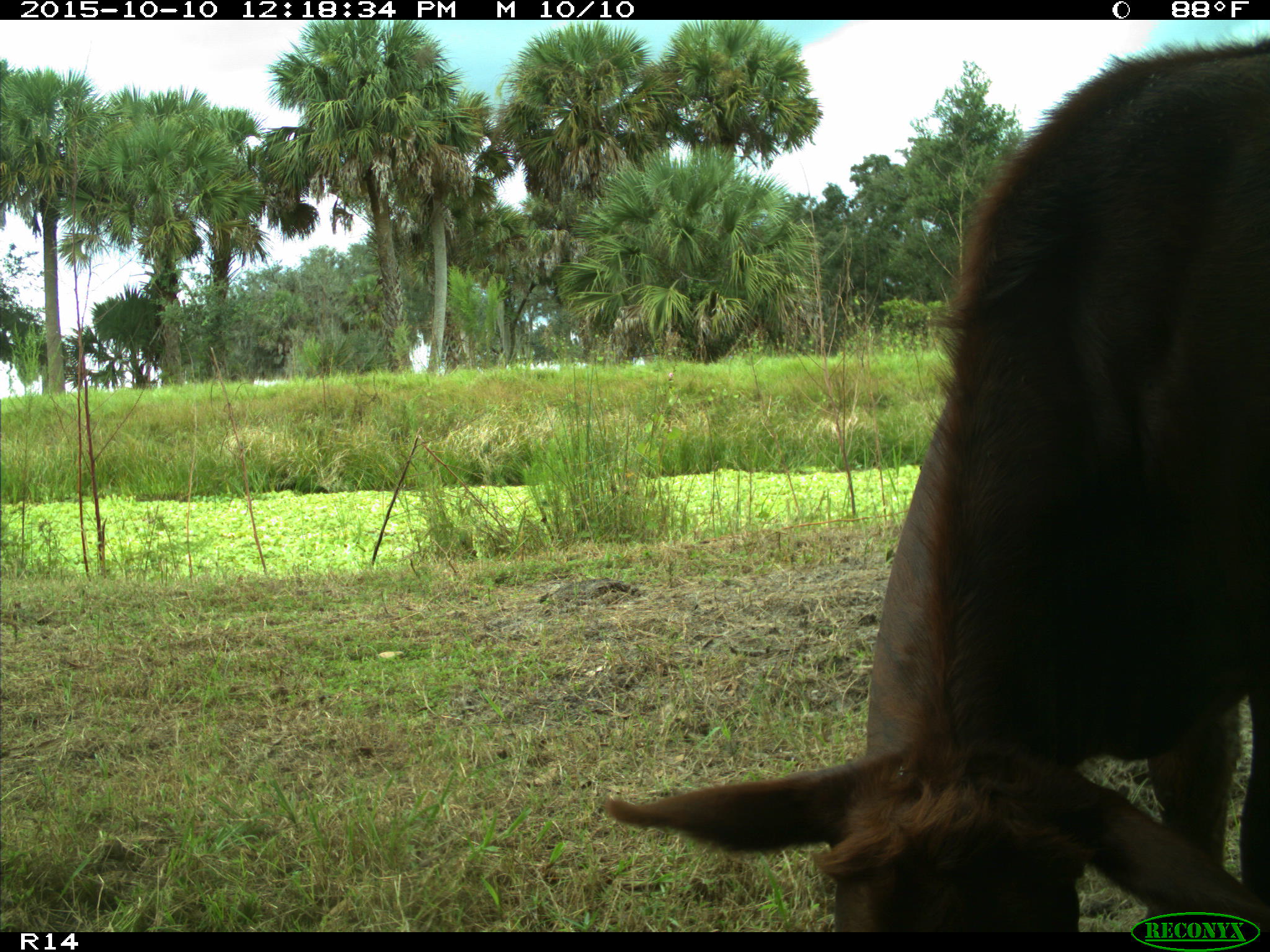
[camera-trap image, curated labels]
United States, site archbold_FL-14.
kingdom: Animalia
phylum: Chordata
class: Mammalia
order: Artiodactyla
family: Bovidae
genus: Bos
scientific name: Bos taurus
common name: domestic cow